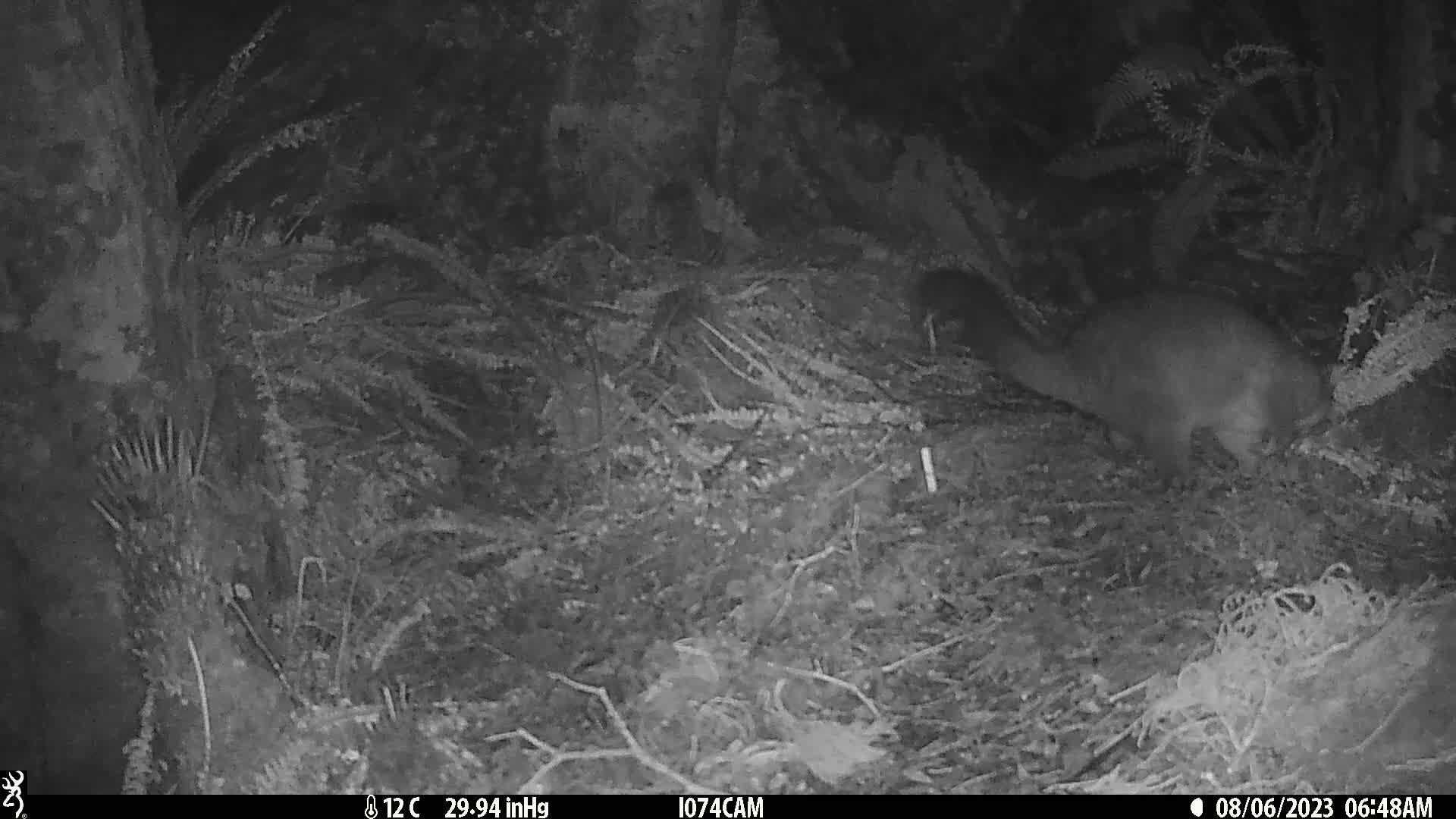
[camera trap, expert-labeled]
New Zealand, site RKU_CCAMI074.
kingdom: Animalia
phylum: Chordata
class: Mammalia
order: Diprotodontia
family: Phalangeridae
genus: Trichosurus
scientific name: Trichosurus vulpecula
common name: common brushtail possum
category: possum